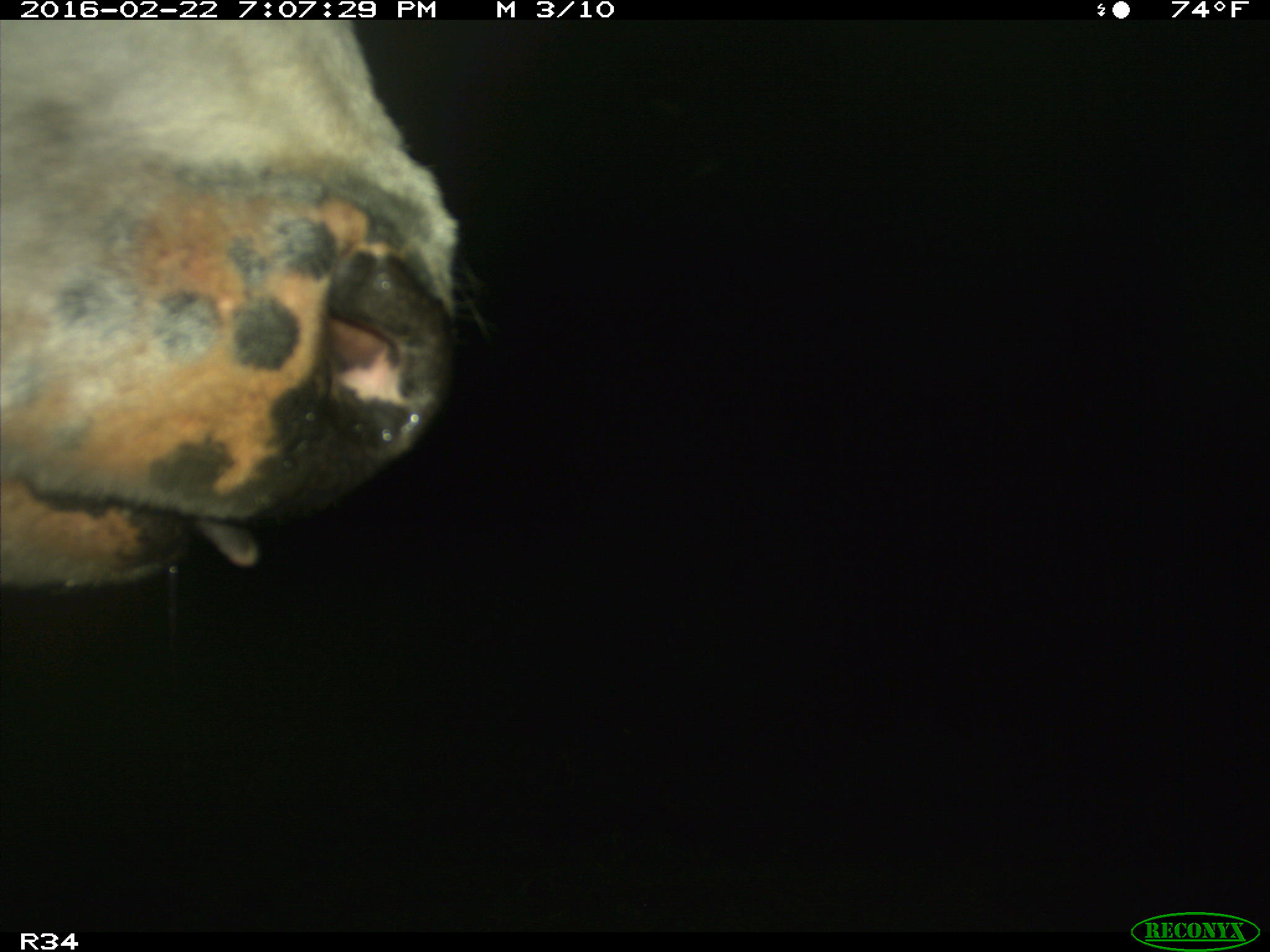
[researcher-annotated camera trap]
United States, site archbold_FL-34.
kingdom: Animalia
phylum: Chordata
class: Mammalia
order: Artiodactyla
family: Bovidae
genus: Bos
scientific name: Bos taurus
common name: domestic cow